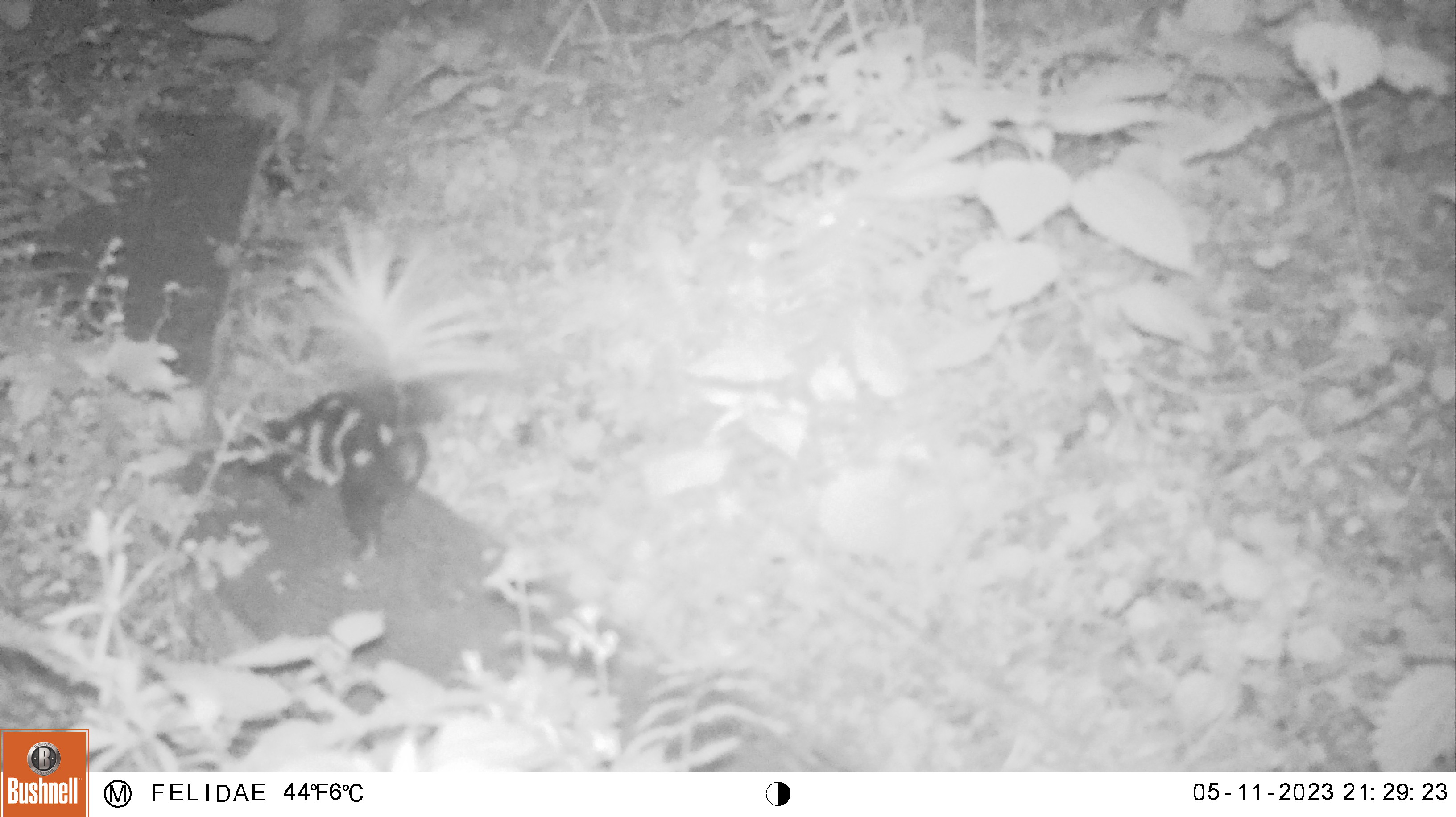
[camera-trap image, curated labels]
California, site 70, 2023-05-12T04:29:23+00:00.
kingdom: Animalia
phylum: Chordata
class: Mammalia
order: Carnivora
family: Mephitidae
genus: Spilogale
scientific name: Spilogale gracilis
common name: western spotted skunk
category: spotted skunk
Spotted skunk (western spotted skunk) (Spilogale gracilis).